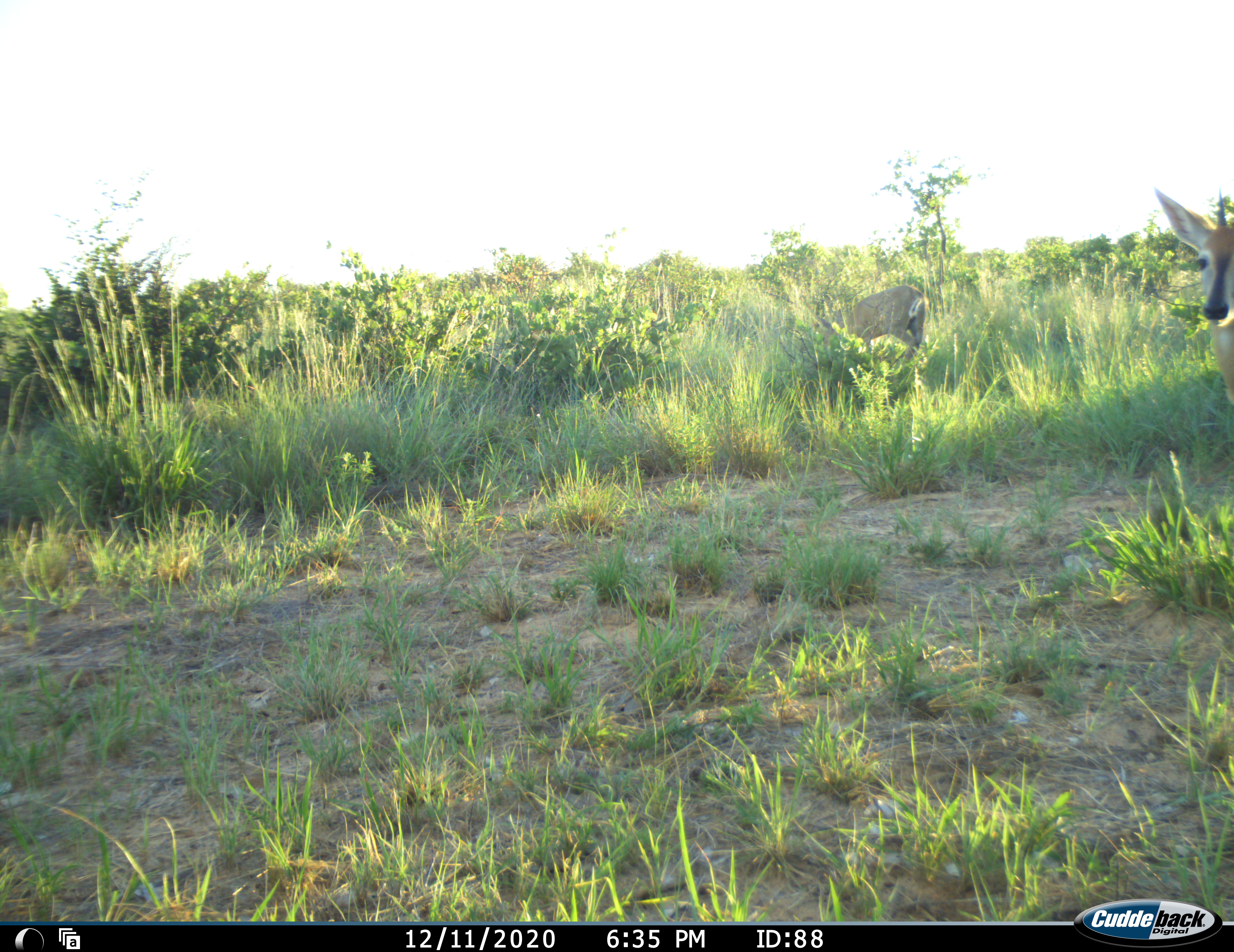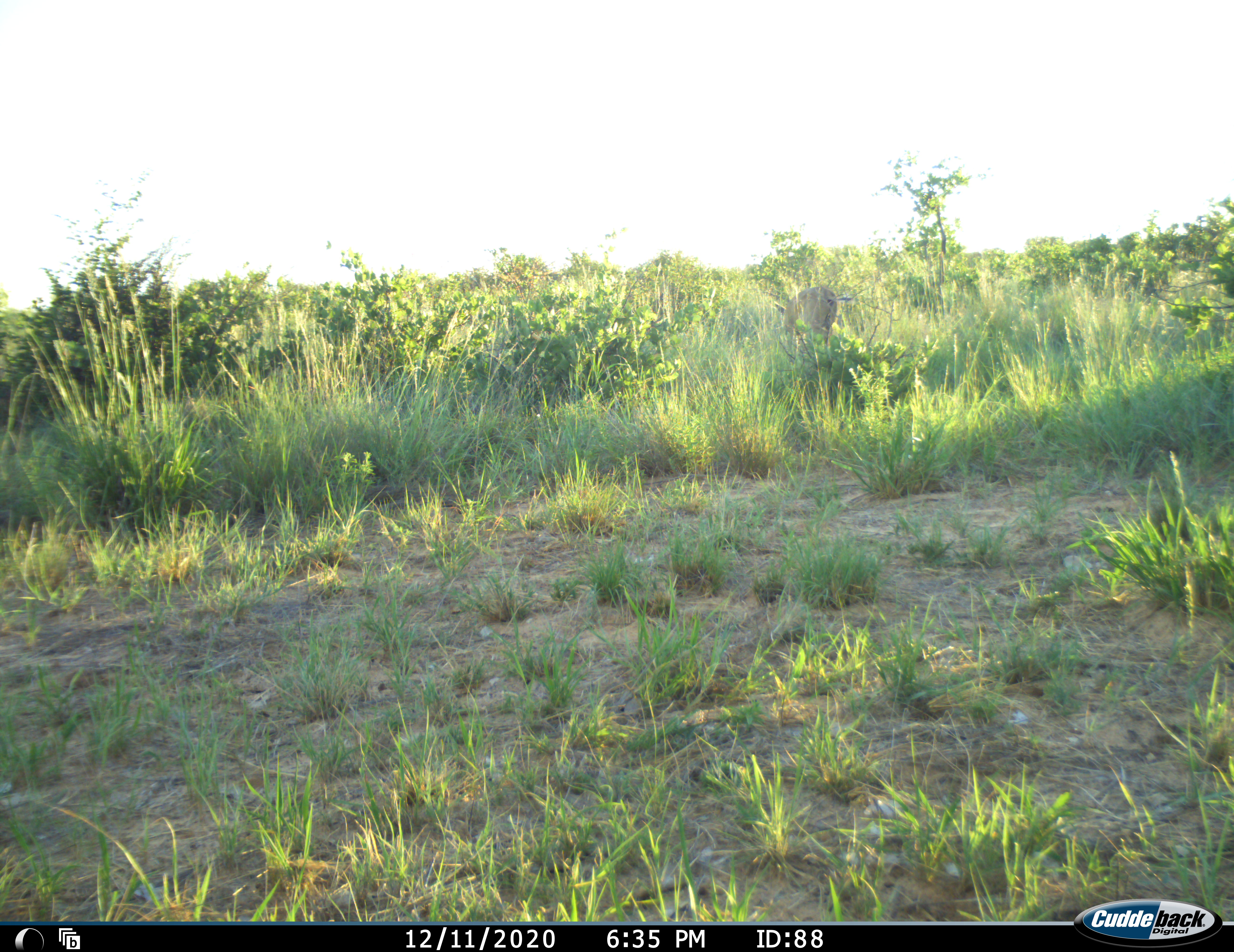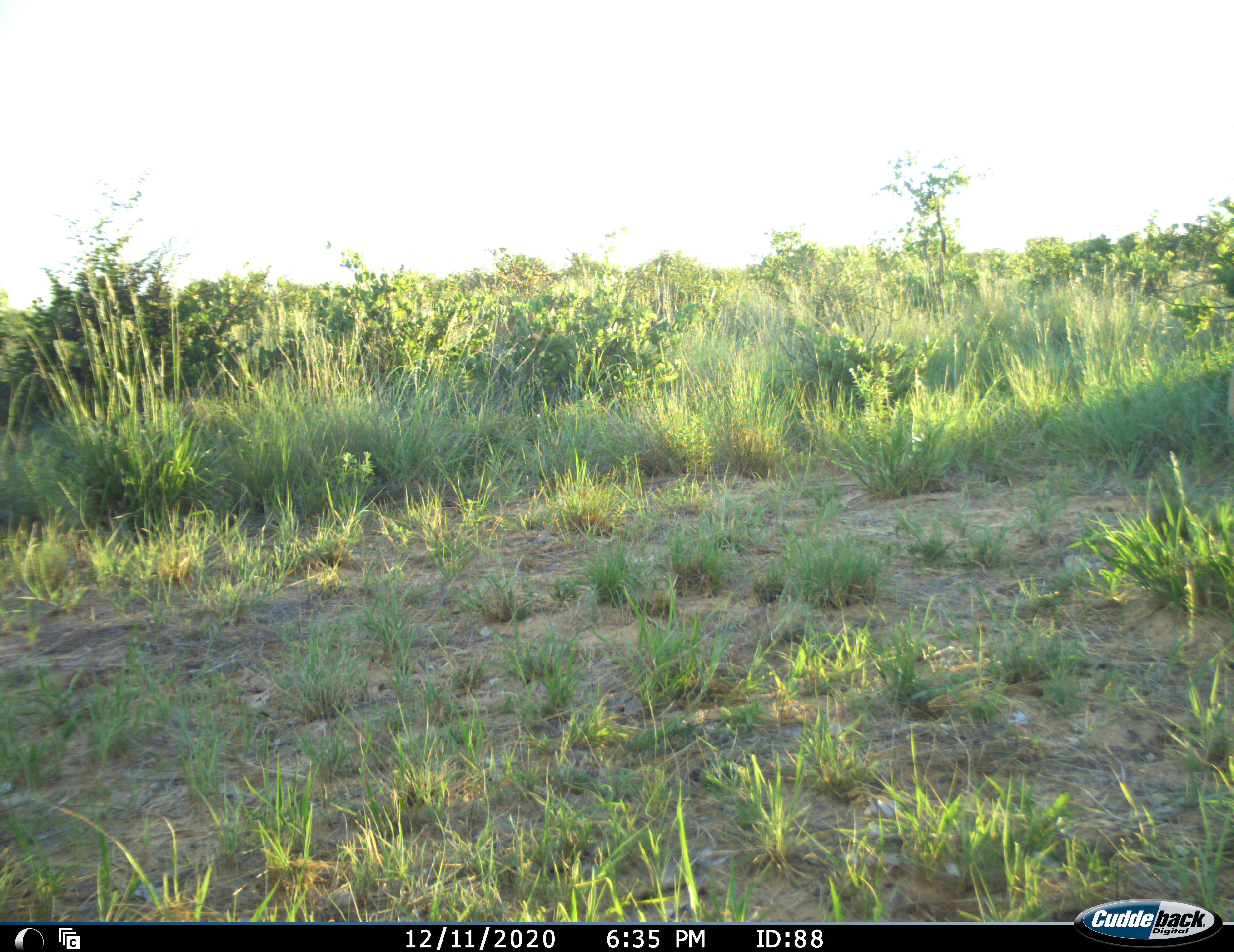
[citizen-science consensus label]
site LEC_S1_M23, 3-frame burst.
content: unidentified animal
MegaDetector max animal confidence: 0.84